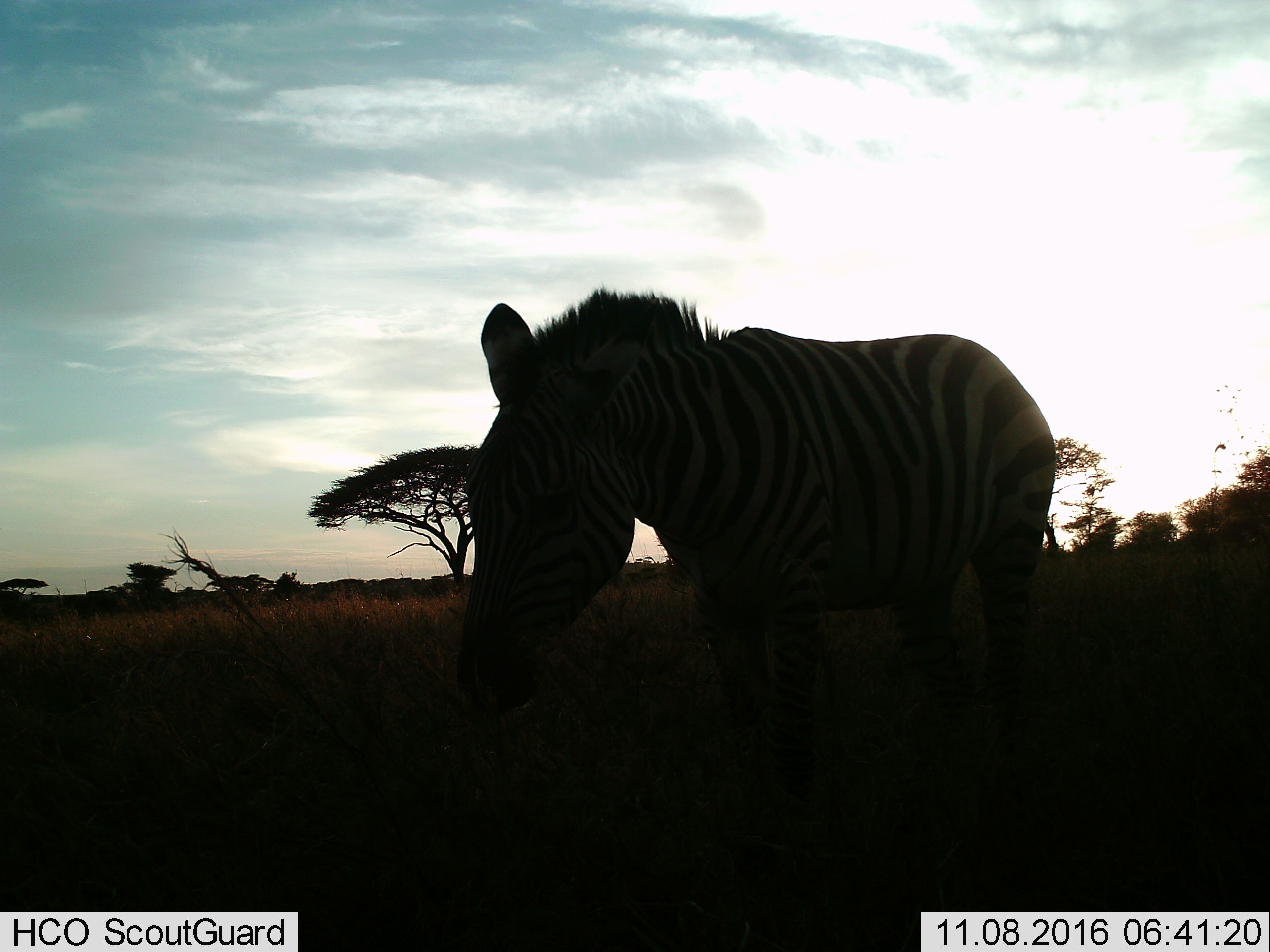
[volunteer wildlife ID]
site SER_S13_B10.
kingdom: Animalia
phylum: Chordata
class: Mammalia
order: Perissodactyla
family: Equidae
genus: Equus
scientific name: Equus quagga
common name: plains zebra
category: zebraplains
Zebraplains (plains zebra) (Equus quagga), count 1. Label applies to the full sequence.